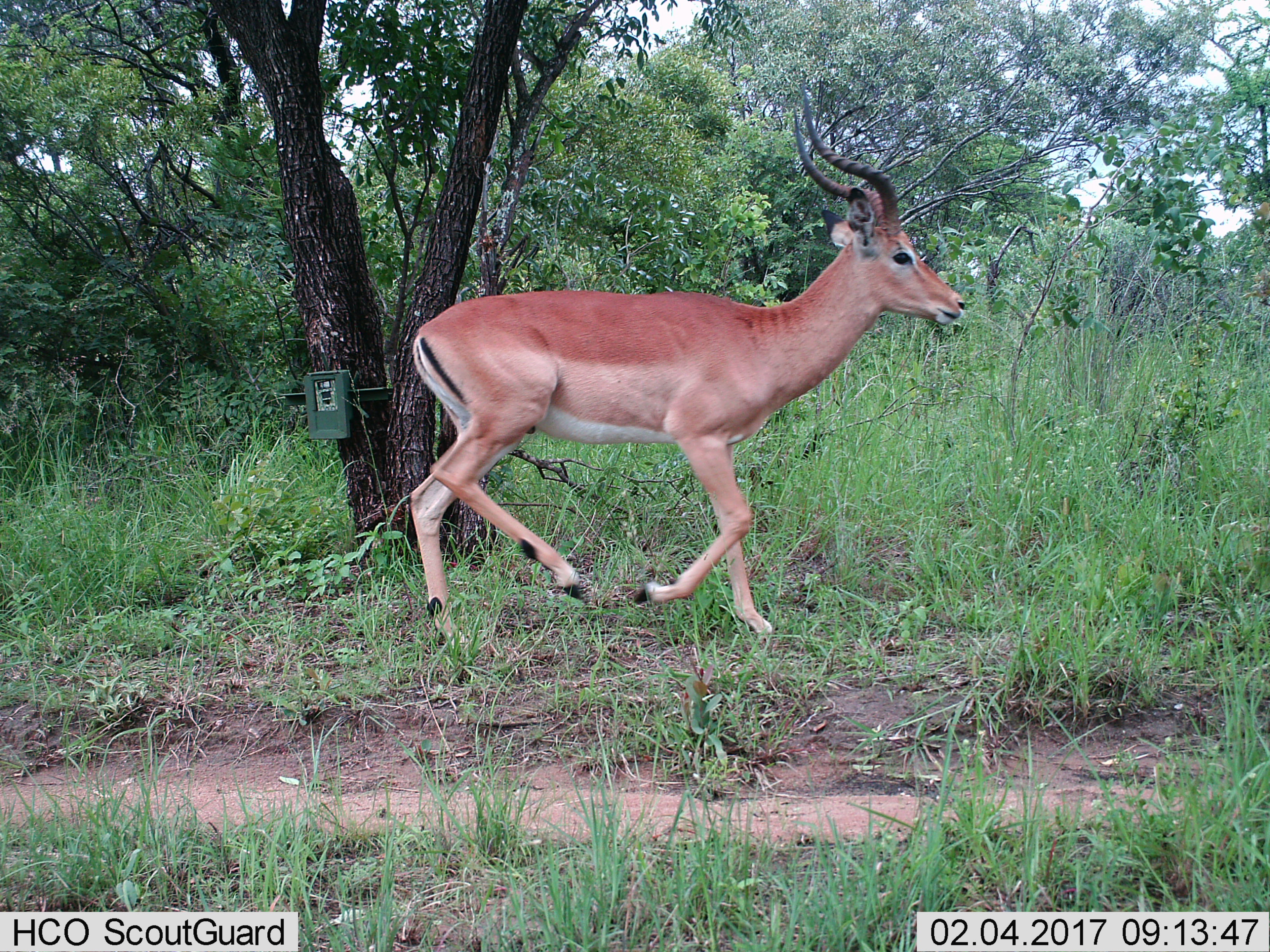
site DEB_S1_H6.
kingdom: Animalia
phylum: Chordata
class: Mammalia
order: Artiodactyla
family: Bovidae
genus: Aepyceros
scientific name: Aepyceros melampus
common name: impala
Impala (Aepyceros melampus), count 1. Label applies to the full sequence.